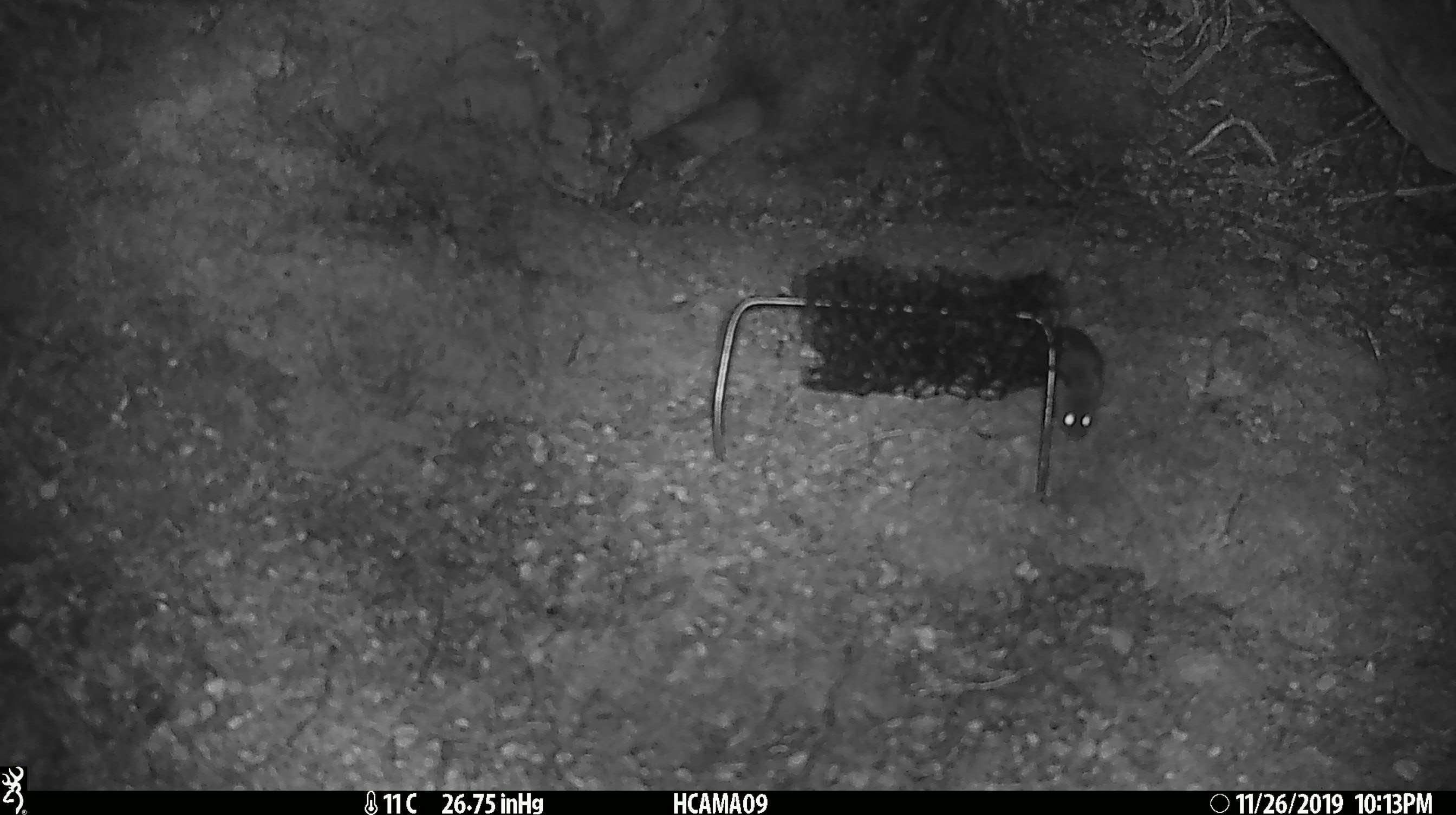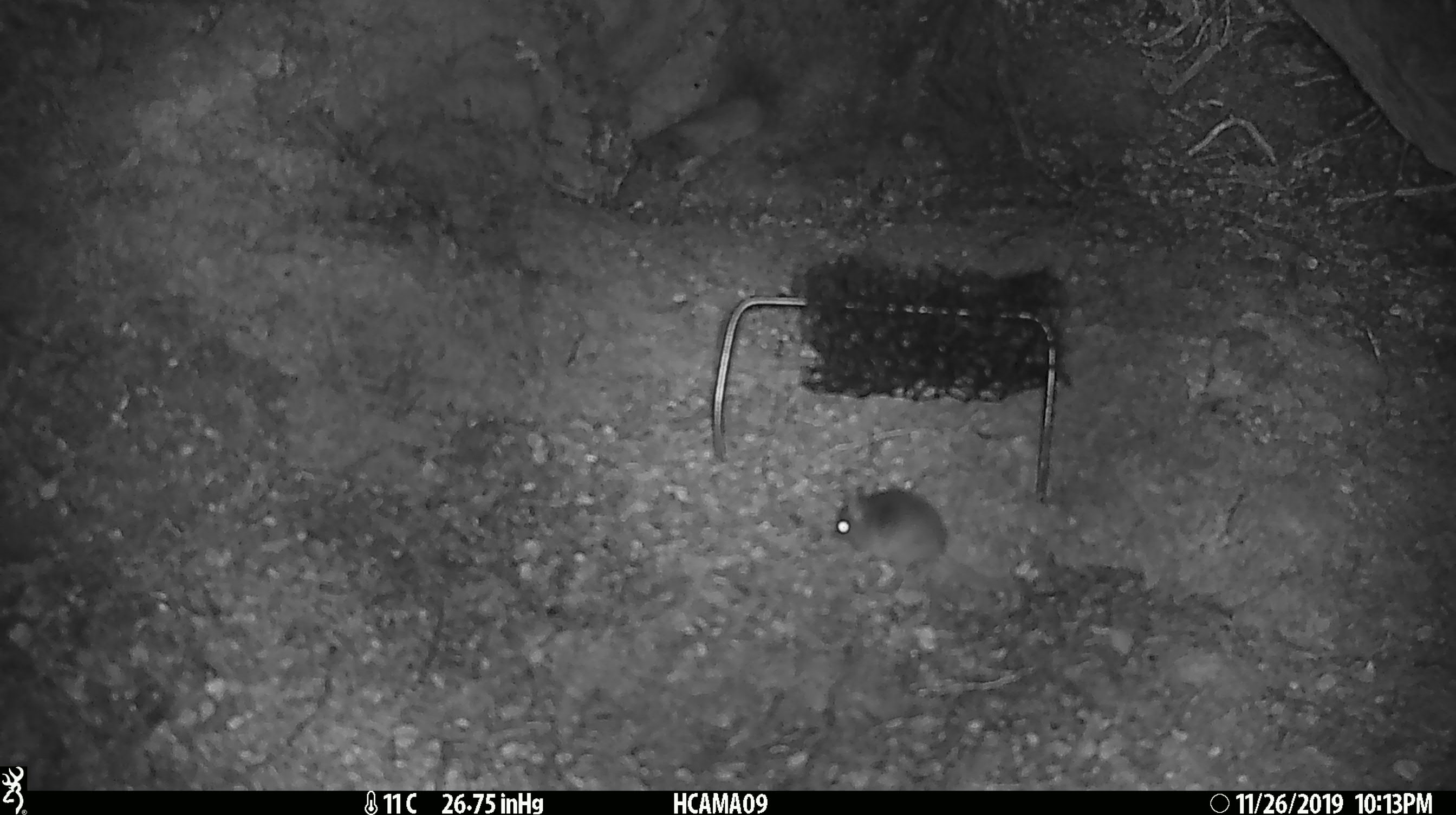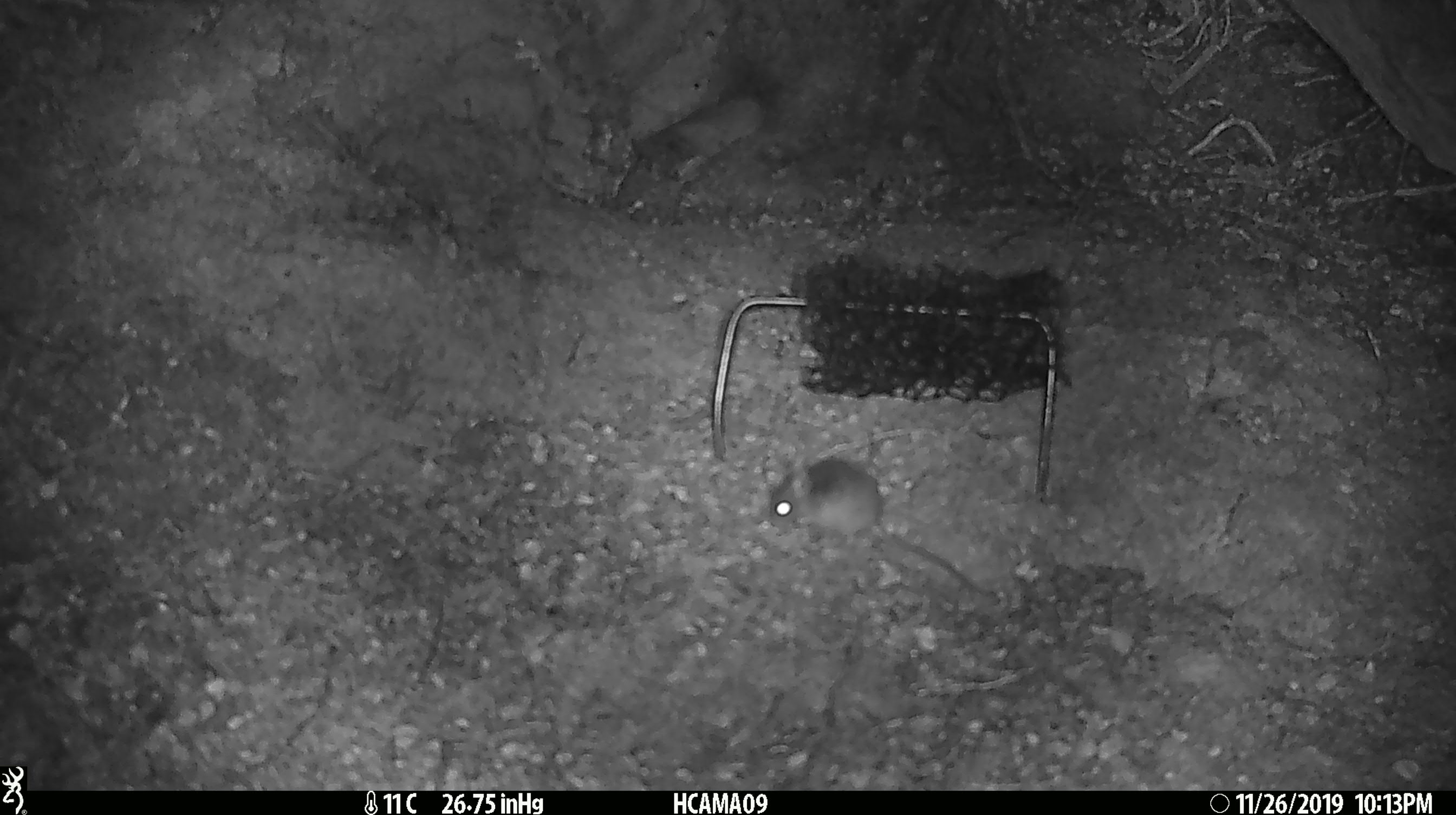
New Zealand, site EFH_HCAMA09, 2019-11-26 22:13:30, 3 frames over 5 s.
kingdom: Animalia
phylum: Chordata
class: Mammalia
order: Rodentia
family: Muridae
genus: Mus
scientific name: Mus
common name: mouse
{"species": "mouse (Mus)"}